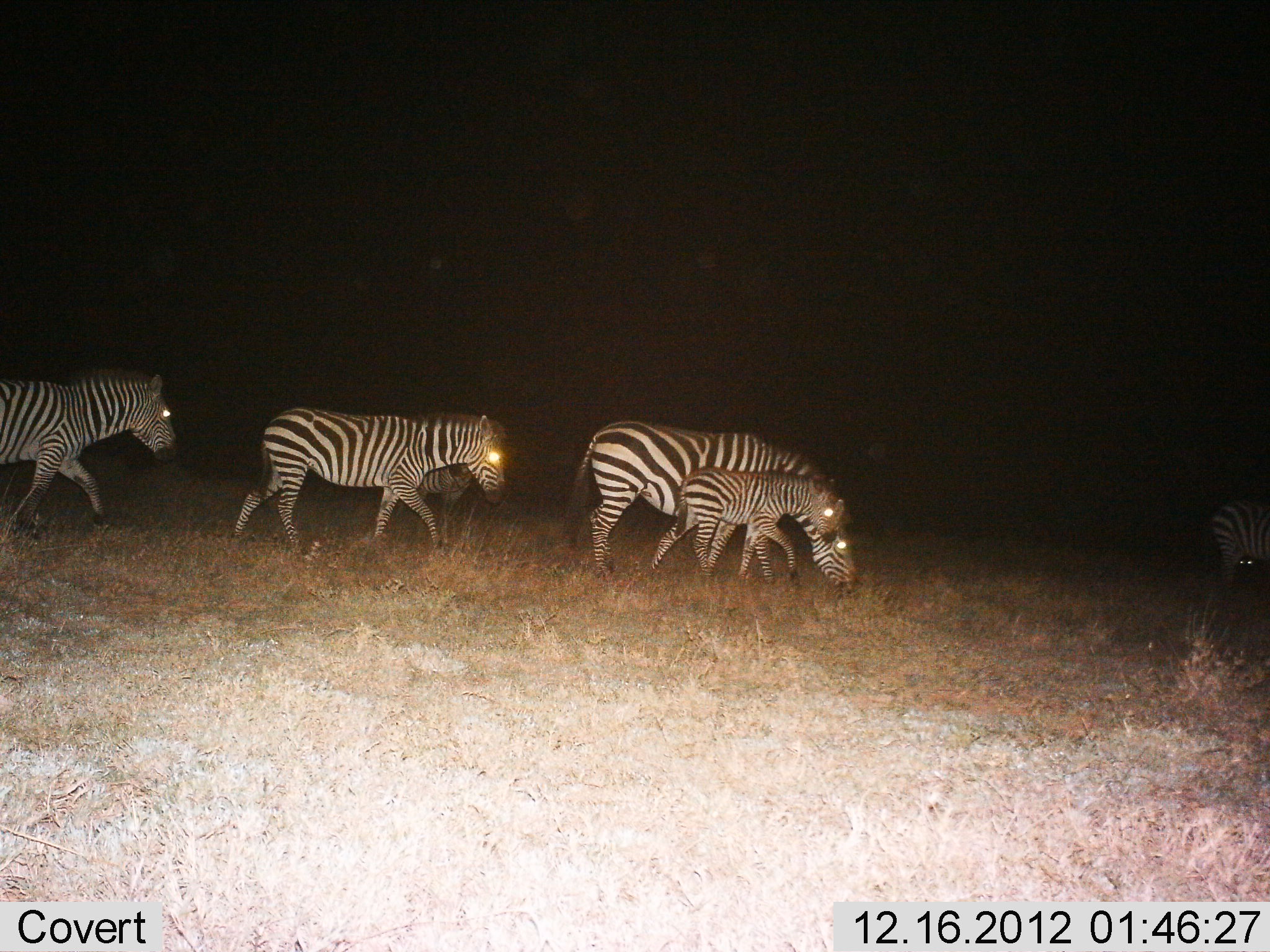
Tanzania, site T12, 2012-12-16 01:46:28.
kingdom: Animalia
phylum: Chordata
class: Mammalia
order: Perissodactyla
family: Equidae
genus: Equus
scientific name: Equus quagga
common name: plains zebra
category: zebra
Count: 6.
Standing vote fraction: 0%.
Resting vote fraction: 0%.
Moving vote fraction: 100%.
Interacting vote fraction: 0%.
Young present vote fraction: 100%.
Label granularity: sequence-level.